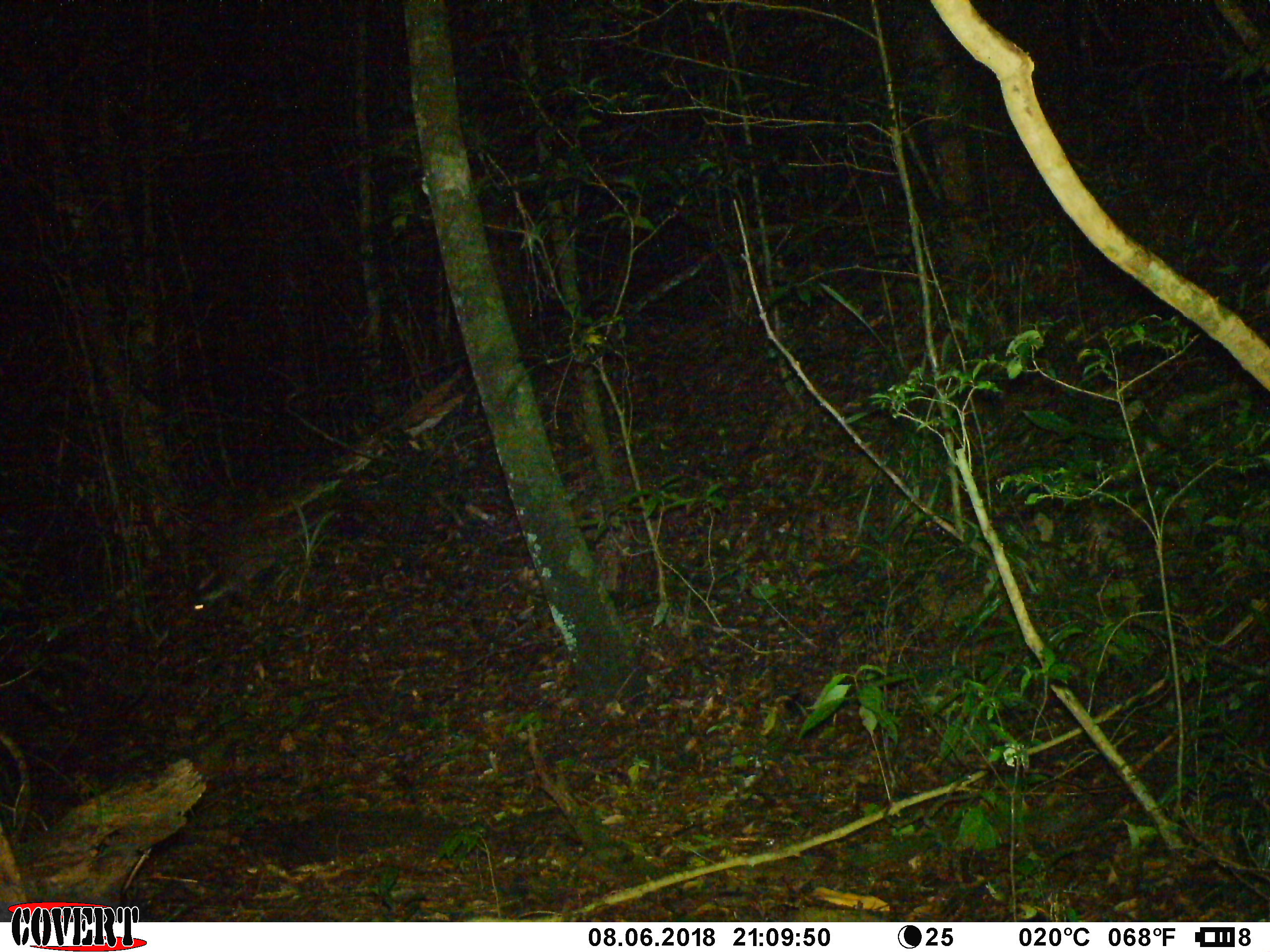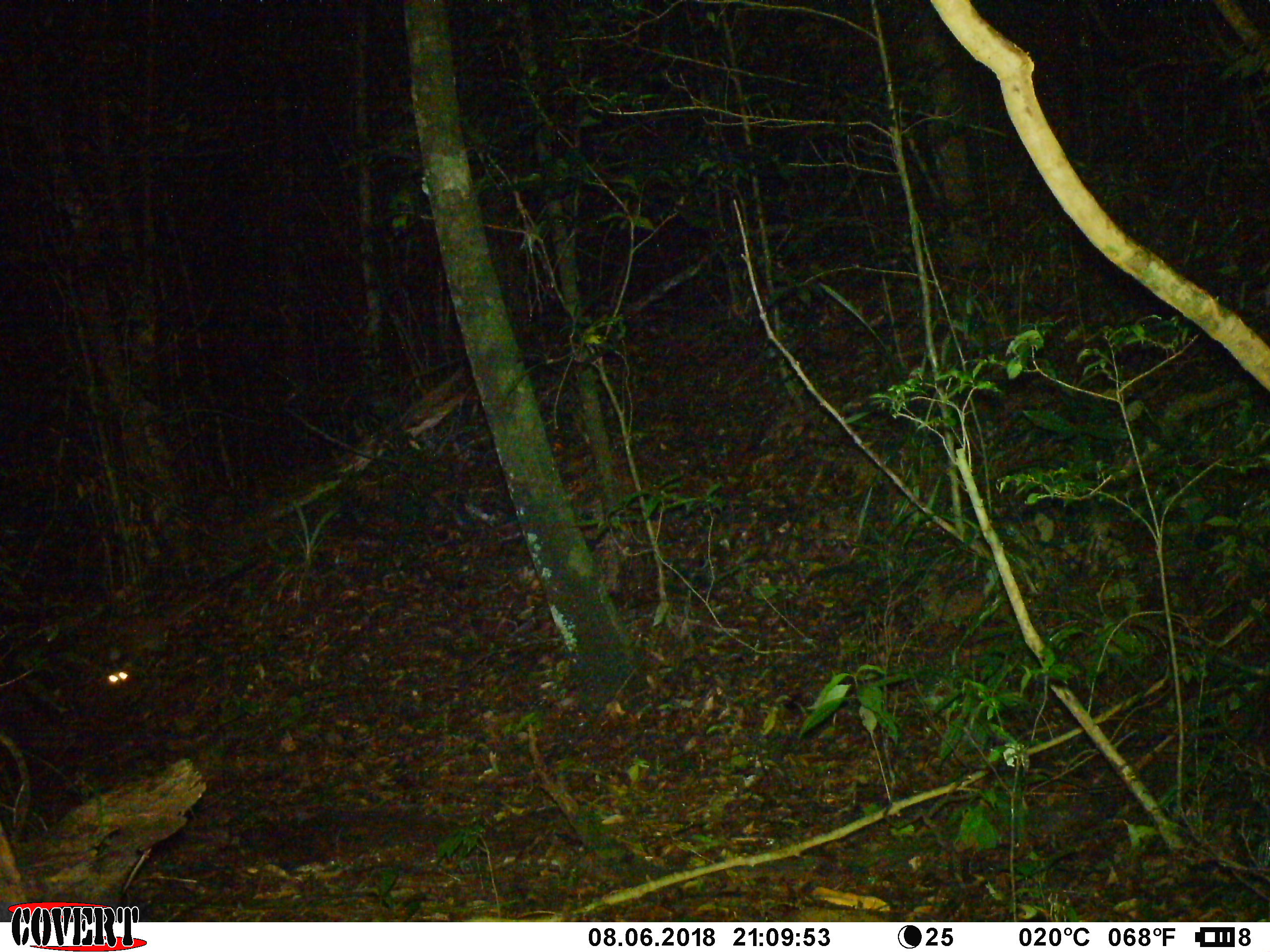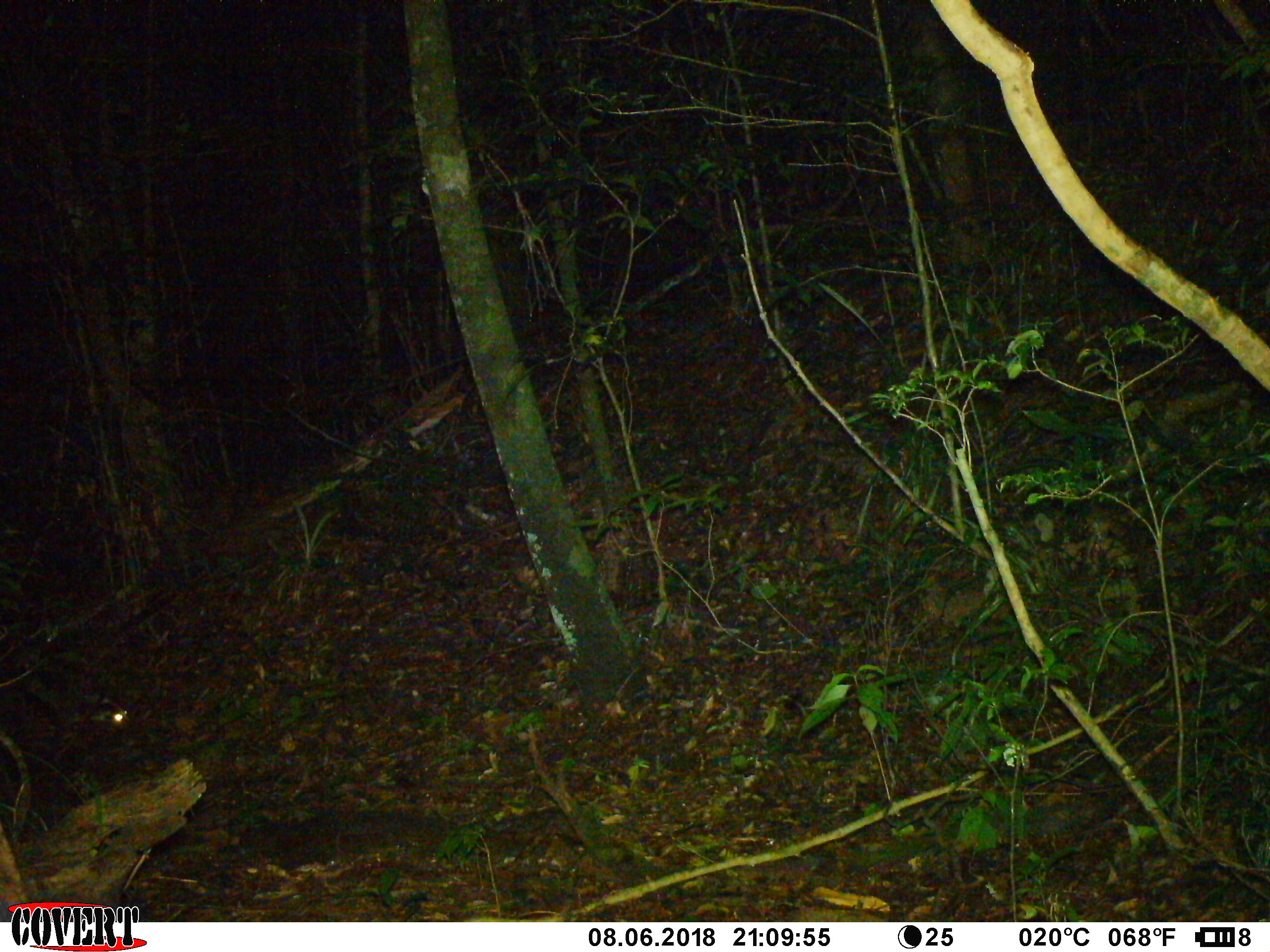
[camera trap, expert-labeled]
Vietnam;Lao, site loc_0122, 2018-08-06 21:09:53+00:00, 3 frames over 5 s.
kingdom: Animalia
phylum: Chordata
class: Mammalia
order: Carnivora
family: Viverridae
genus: Paguma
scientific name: Paguma larvata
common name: masked palm civet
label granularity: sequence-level